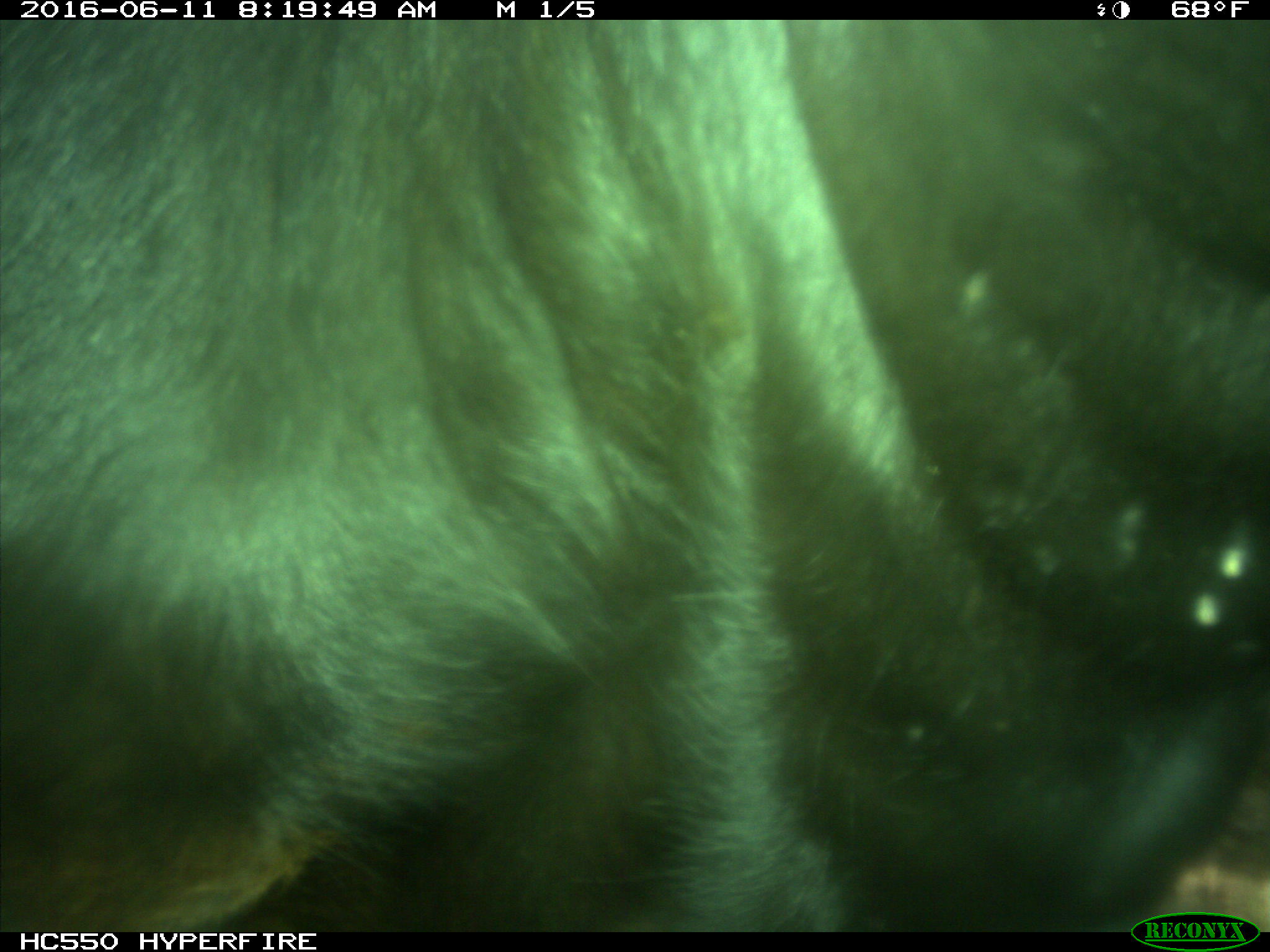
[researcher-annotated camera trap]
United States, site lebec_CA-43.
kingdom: Animalia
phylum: Chordata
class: Mammalia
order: Artiodactyla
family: Bovidae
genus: Bos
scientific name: Bos taurus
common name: domestic cow